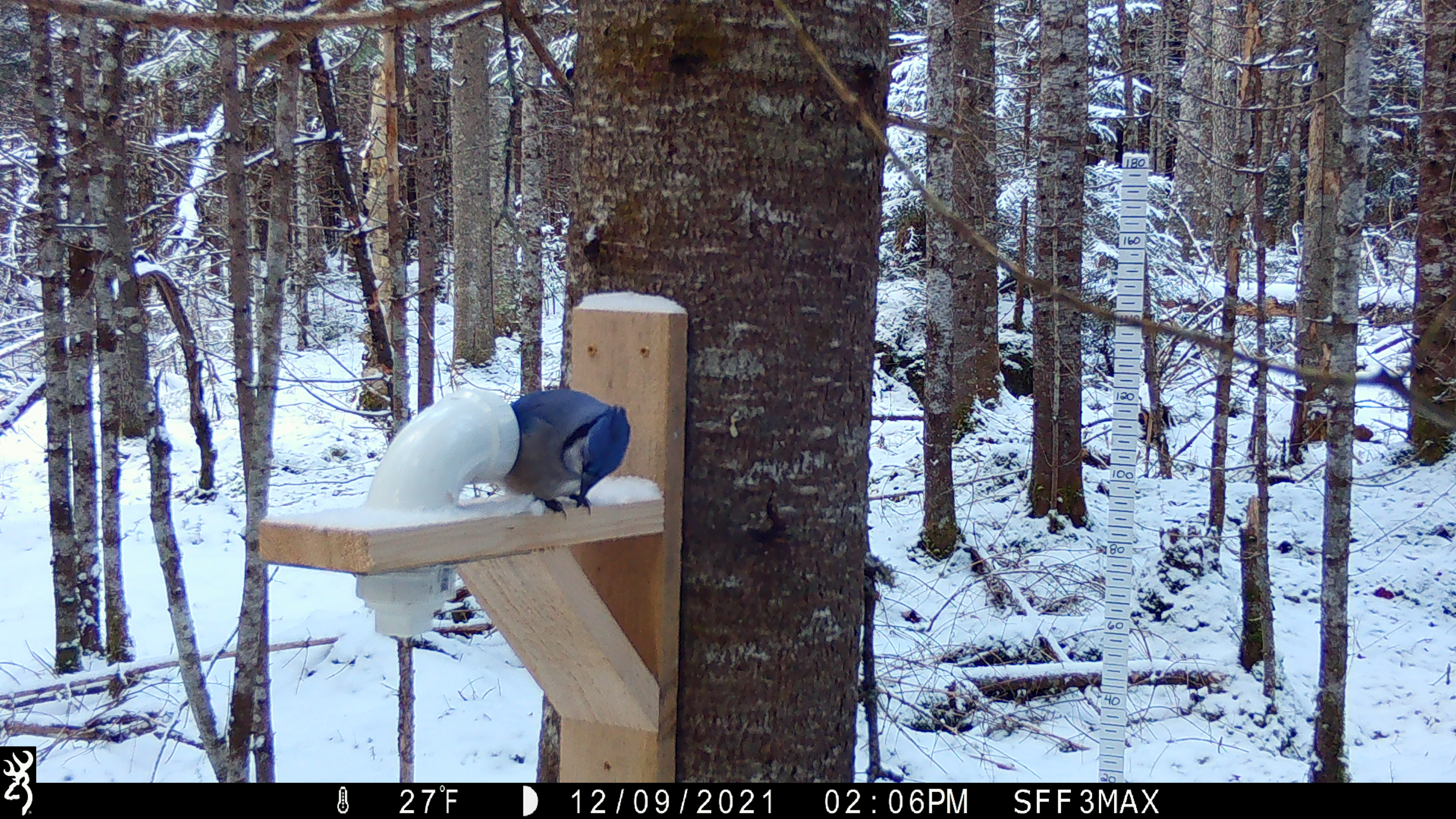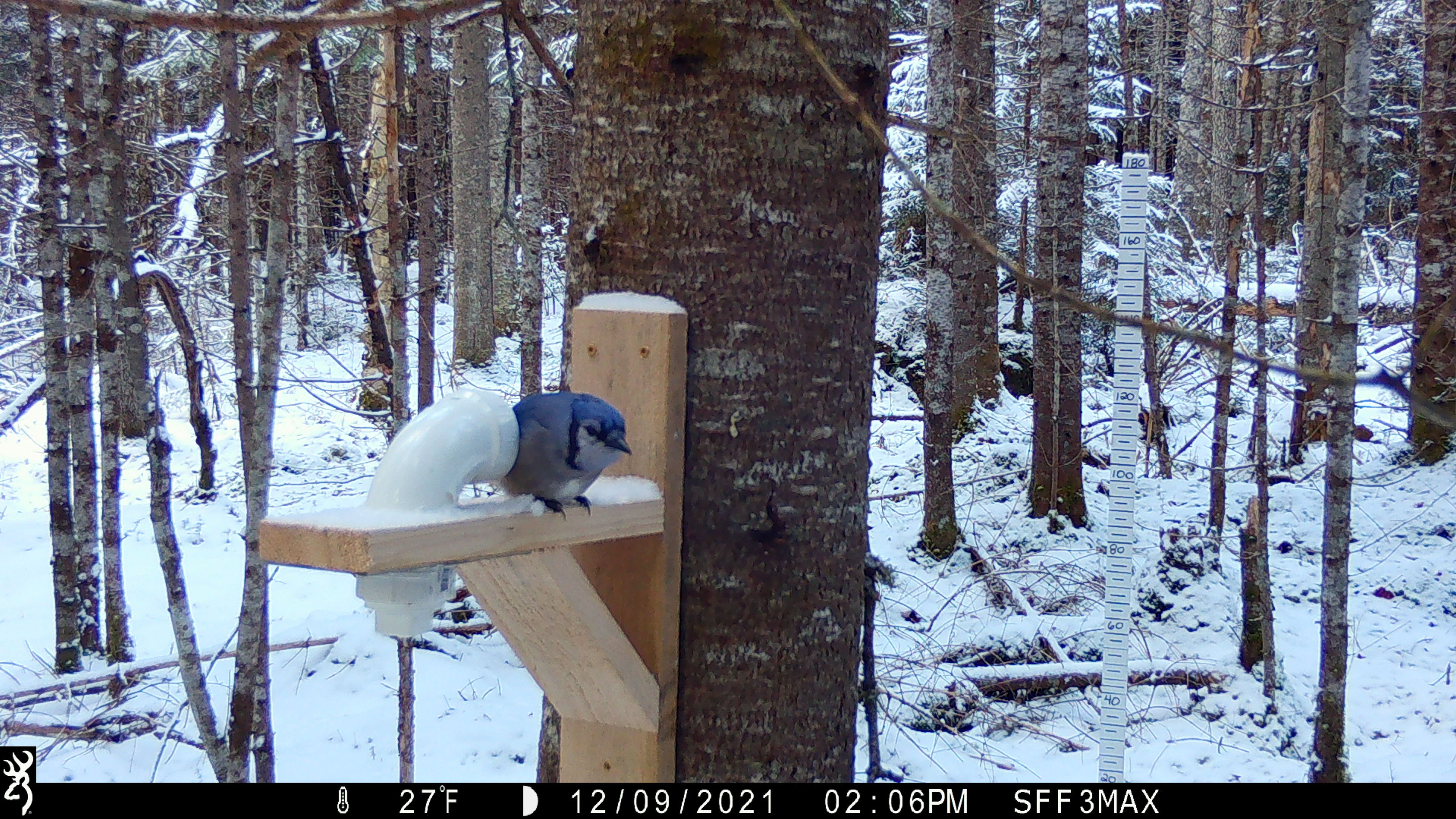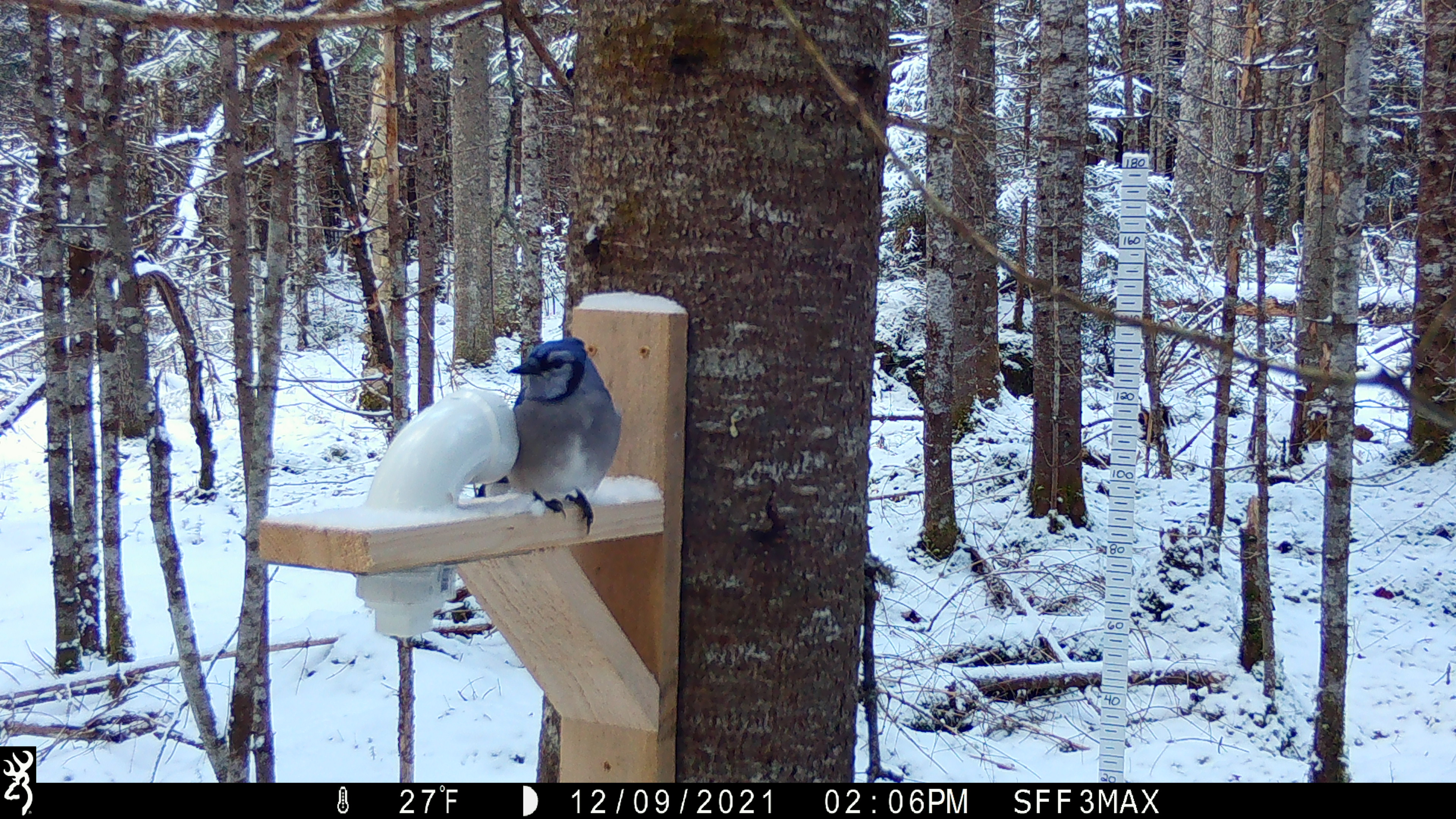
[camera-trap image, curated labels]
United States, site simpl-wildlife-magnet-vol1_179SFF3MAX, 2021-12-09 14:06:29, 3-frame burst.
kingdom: Animalia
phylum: Chordata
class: Aves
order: Passeriformes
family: Corvidae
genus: Cyanocitta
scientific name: Cyanocitta cristata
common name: blue jay